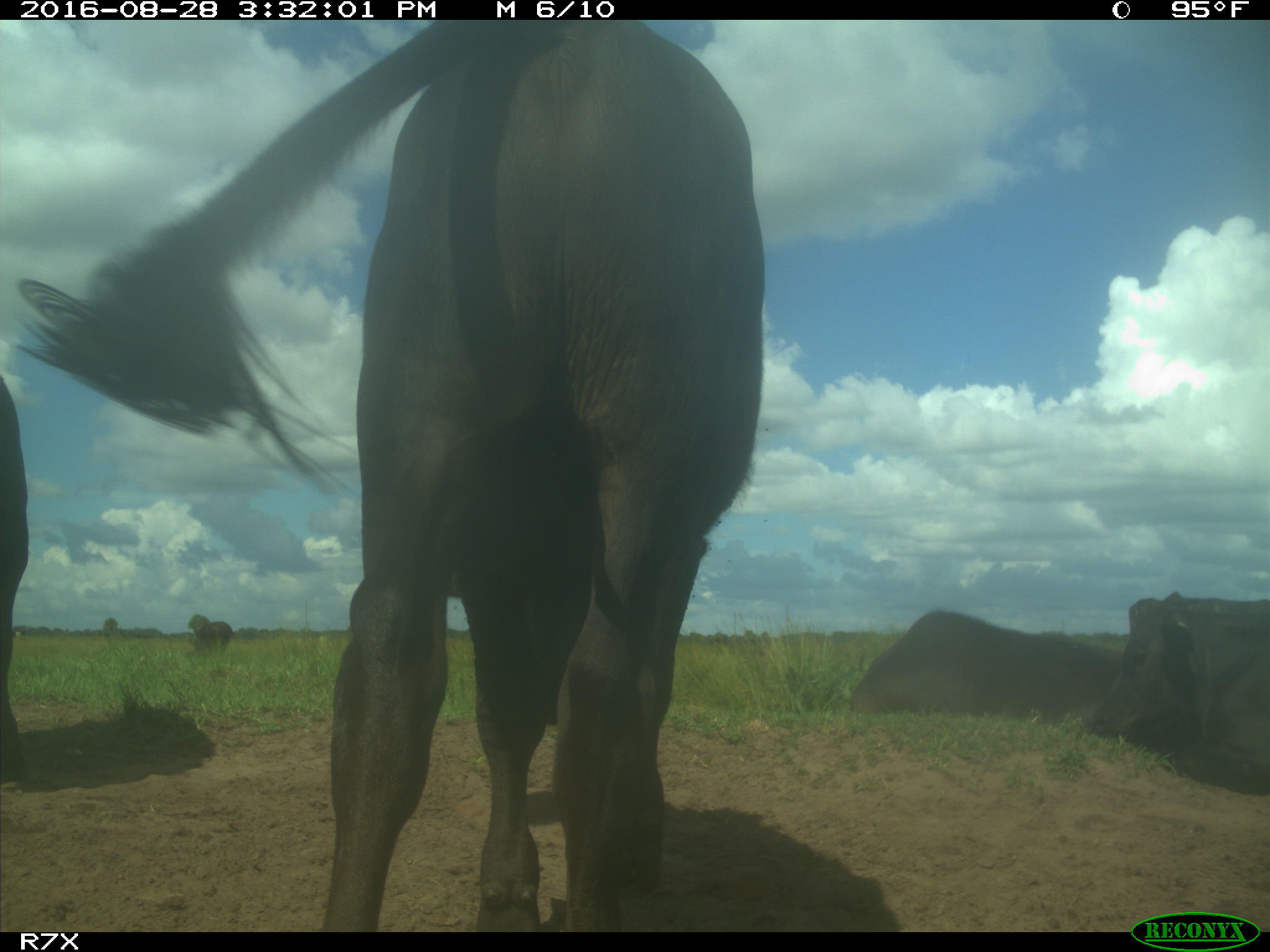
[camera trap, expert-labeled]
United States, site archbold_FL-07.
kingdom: Animalia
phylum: Chordata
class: Mammalia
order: Artiodactyla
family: Bovidae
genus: Bos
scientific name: Bos taurus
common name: domestic cow